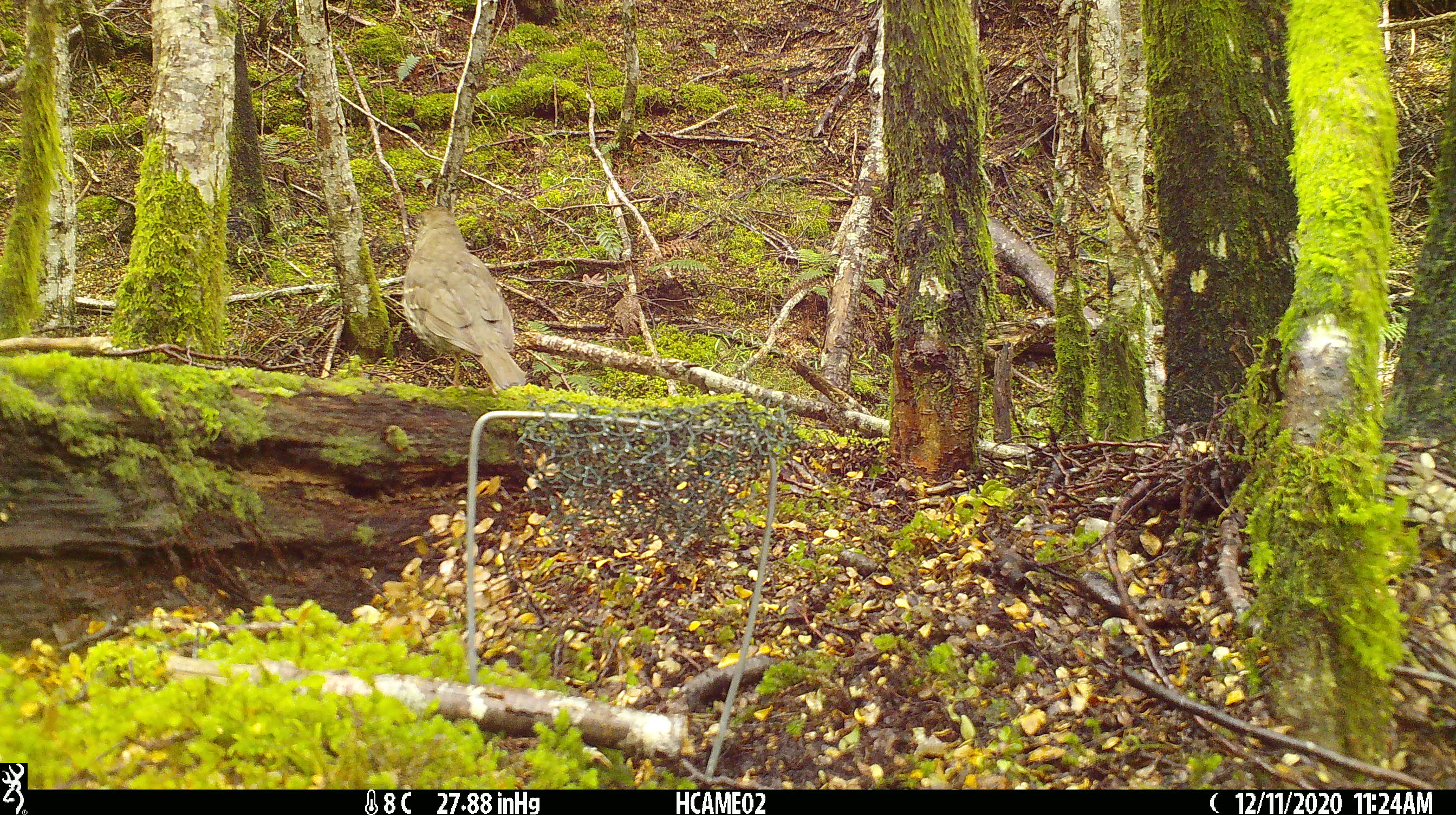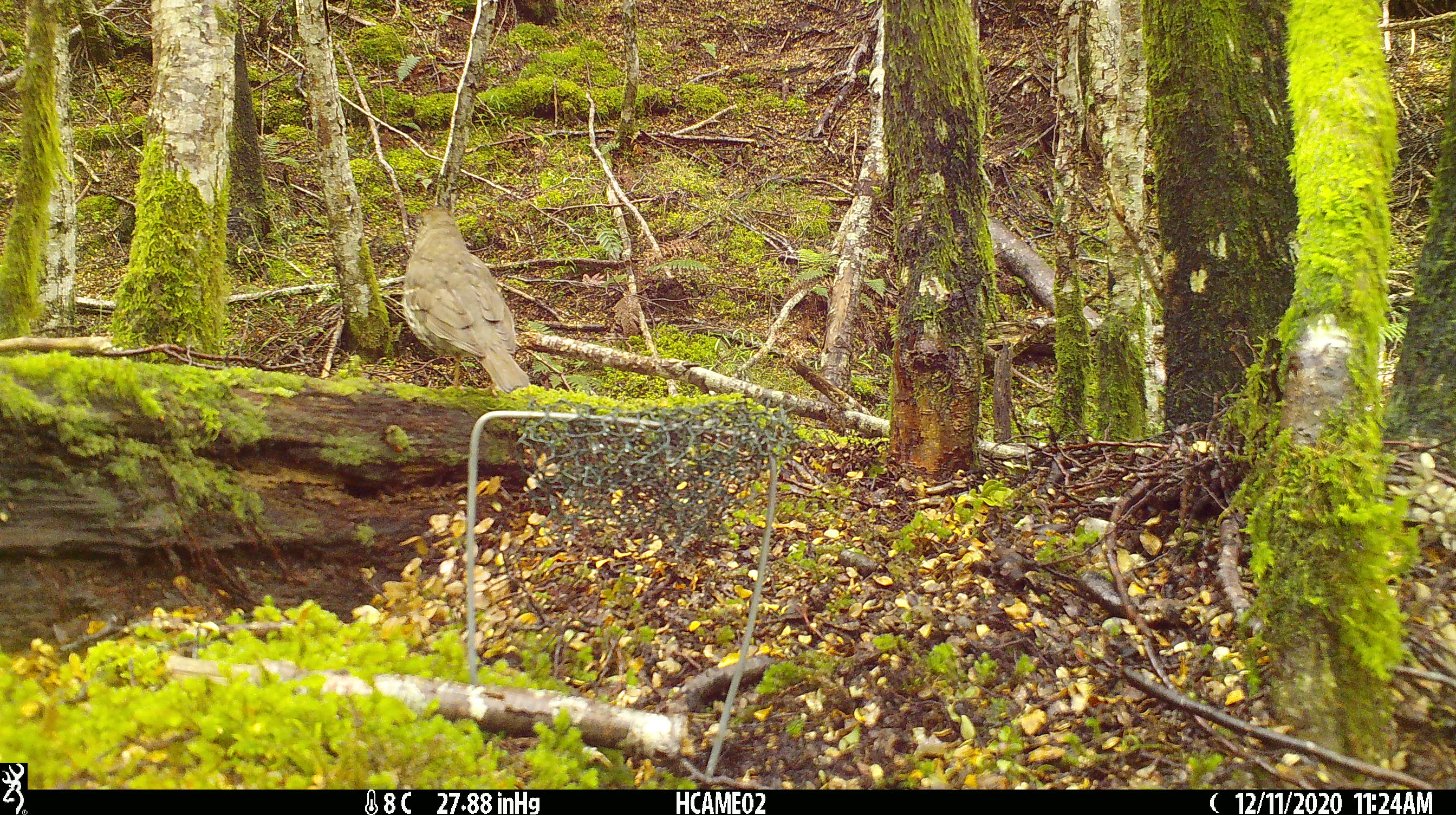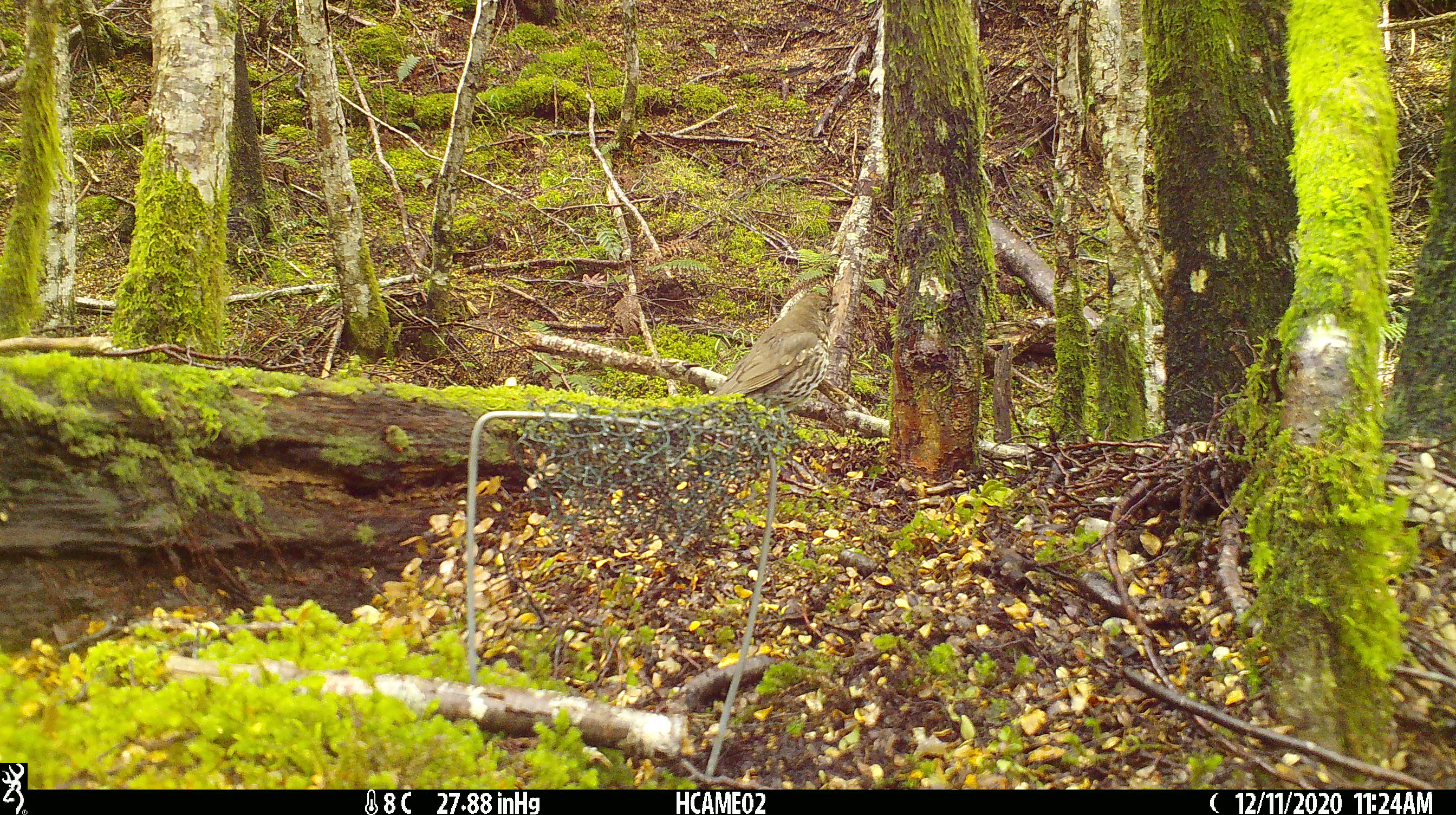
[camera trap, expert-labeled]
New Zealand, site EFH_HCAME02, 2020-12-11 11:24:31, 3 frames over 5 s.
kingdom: Animalia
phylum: Chordata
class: Aves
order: Passeriformes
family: Turdidae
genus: Turdus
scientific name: Turdus philomelos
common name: song thrush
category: thrush